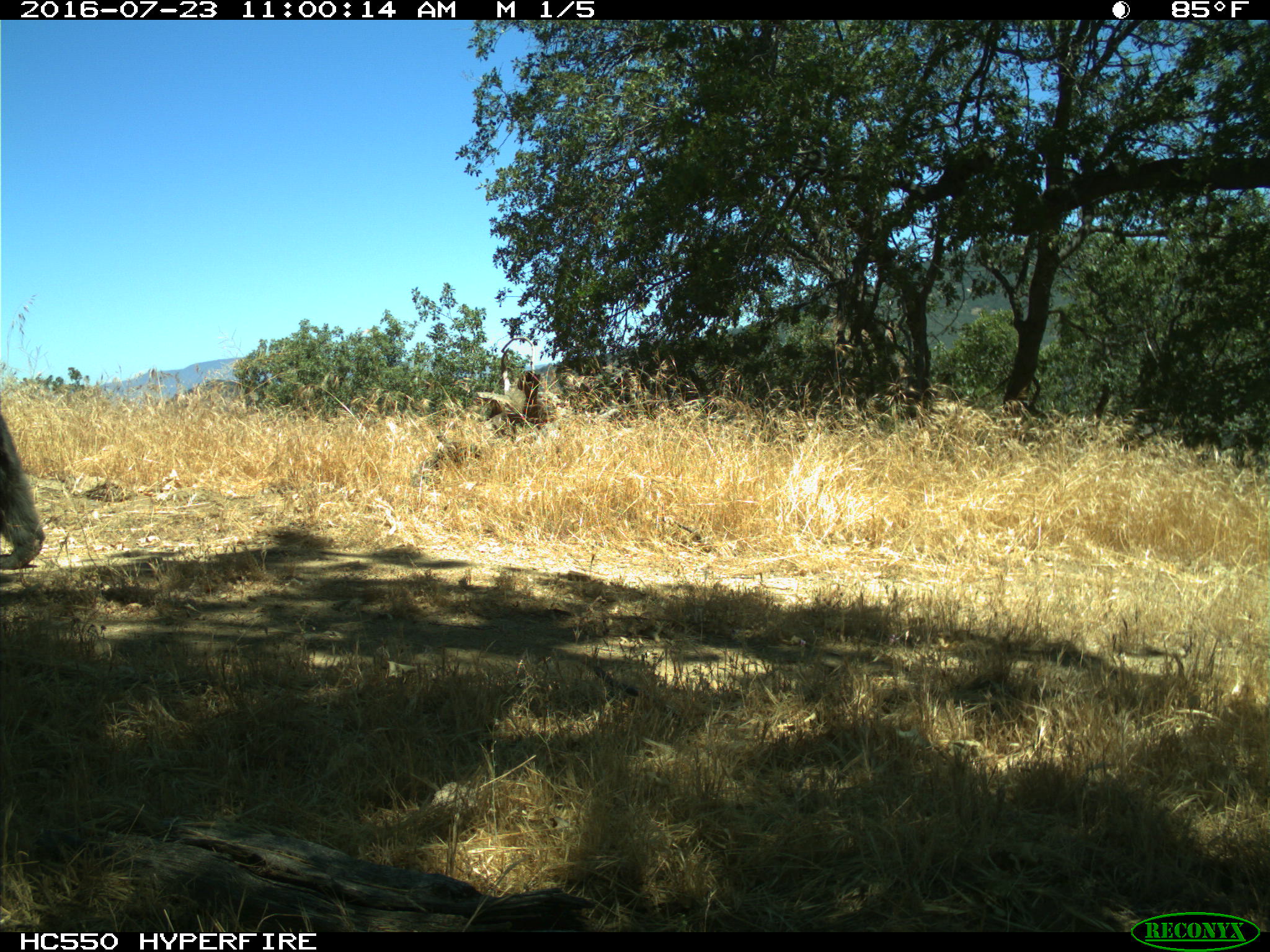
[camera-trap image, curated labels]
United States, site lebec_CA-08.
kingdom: Animalia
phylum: Chordata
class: Mammalia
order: Carnivora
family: Ursidae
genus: Ursus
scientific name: Ursus americanus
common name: american black bear